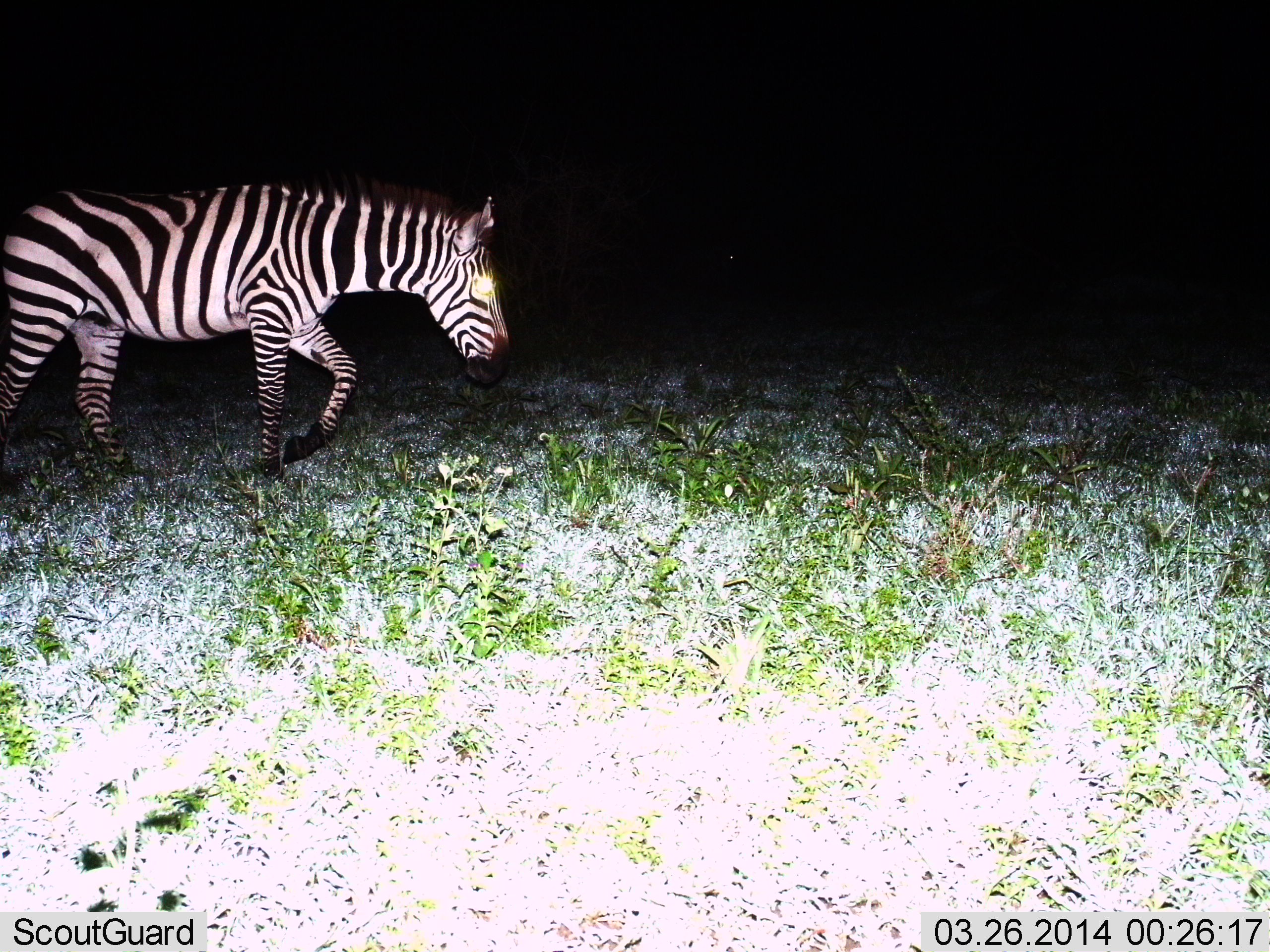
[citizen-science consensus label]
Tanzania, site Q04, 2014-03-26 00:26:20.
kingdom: Animalia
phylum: Chordata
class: Mammalia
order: Perissodactyla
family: Equidae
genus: Equus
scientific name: Equus quagga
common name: plains zebra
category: zebra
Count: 1.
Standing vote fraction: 10%.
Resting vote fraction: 0%.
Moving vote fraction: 90%.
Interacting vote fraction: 0%.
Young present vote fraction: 0%.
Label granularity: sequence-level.